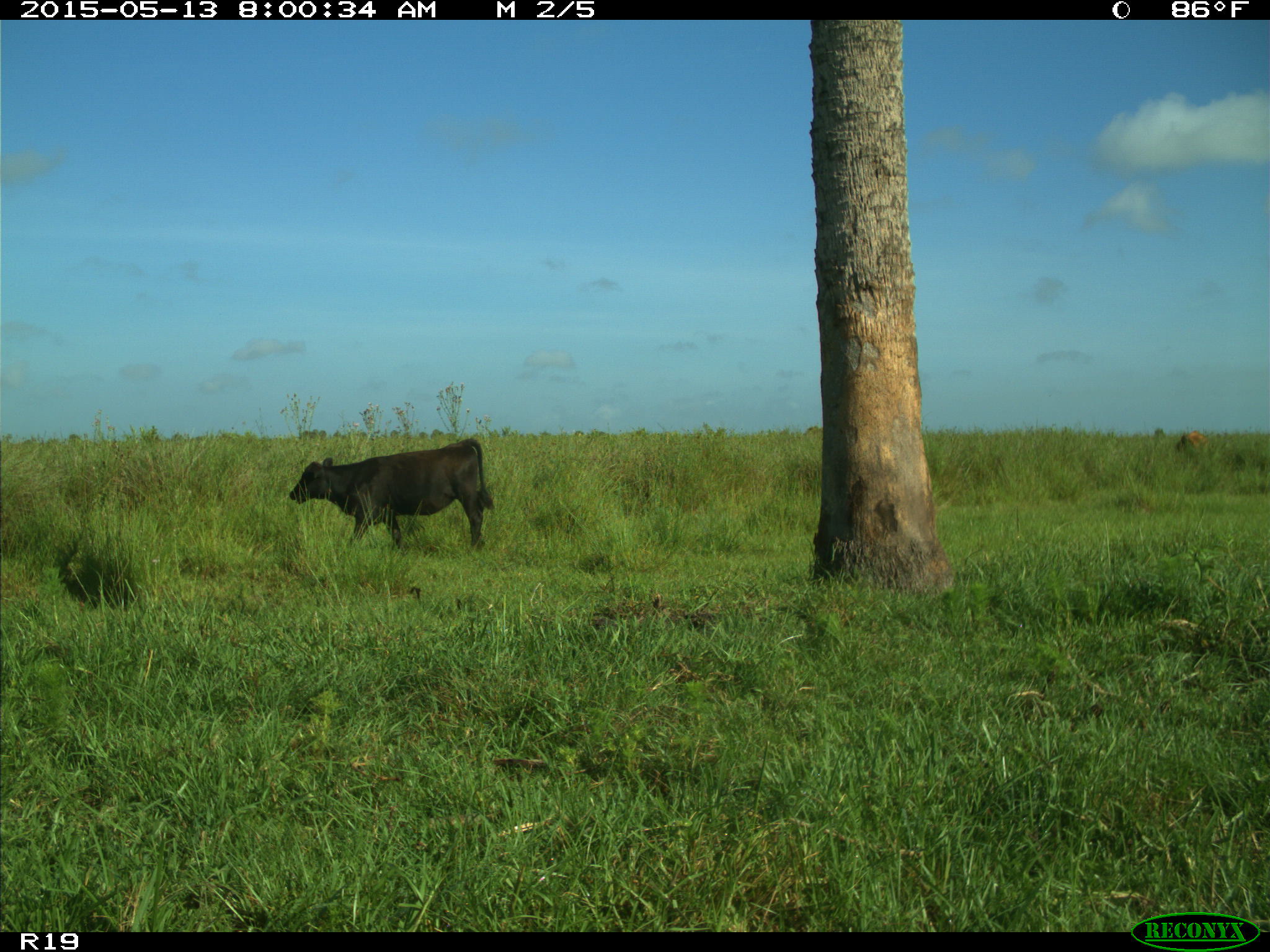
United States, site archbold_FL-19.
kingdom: Animalia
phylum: Chordata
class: Mammalia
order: Artiodactyla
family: Bovidae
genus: Bos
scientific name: Bos taurus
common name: domestic cow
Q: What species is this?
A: Bos taurus (domestic cow).